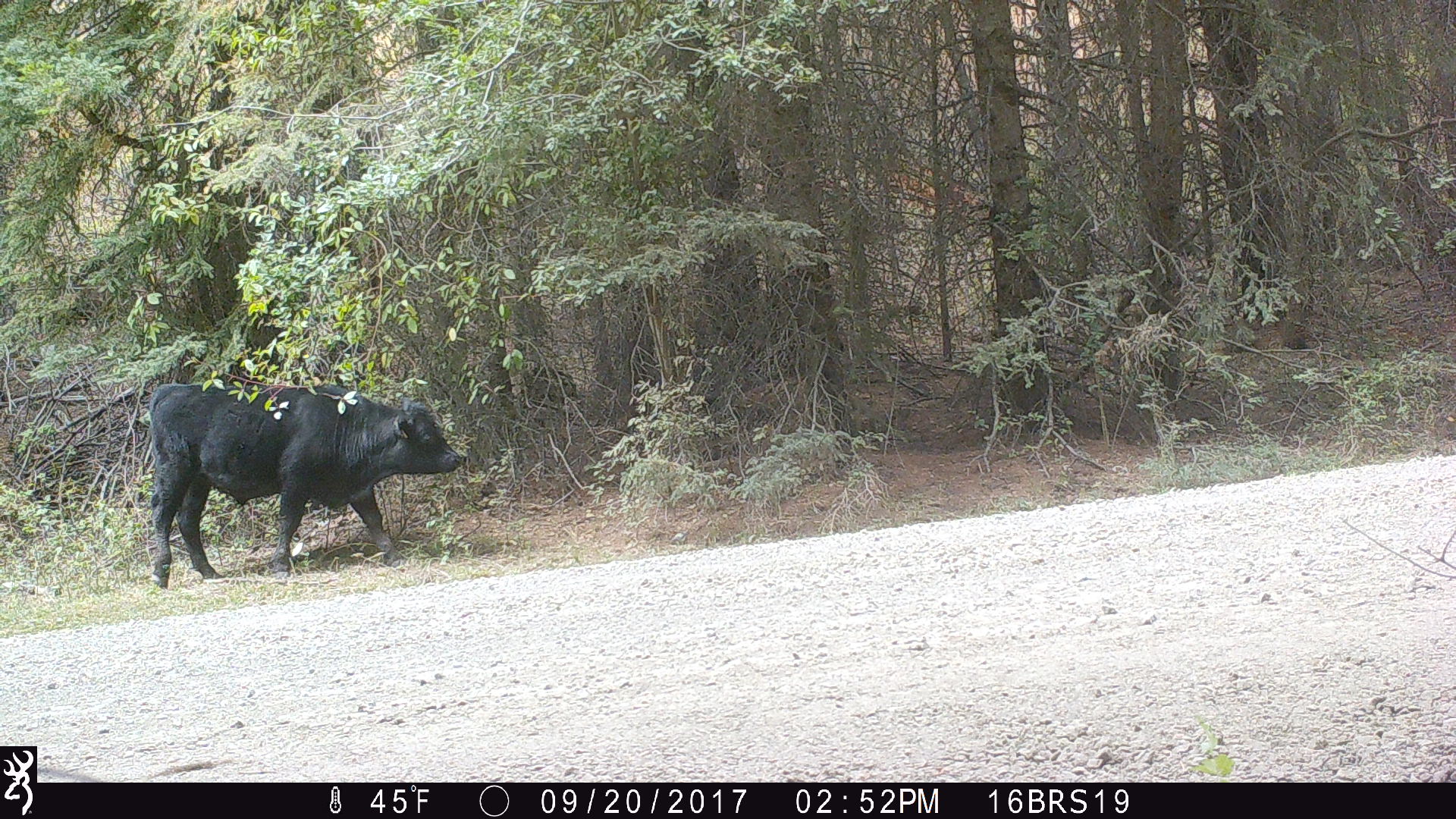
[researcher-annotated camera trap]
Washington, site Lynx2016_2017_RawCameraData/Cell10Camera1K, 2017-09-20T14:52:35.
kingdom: Animalia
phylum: Chordata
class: Mammalia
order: Artiodactyla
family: Bovidae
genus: Bos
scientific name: Bos taurus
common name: domestic cattle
Domestic cattle (Bos taurus). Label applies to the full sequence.